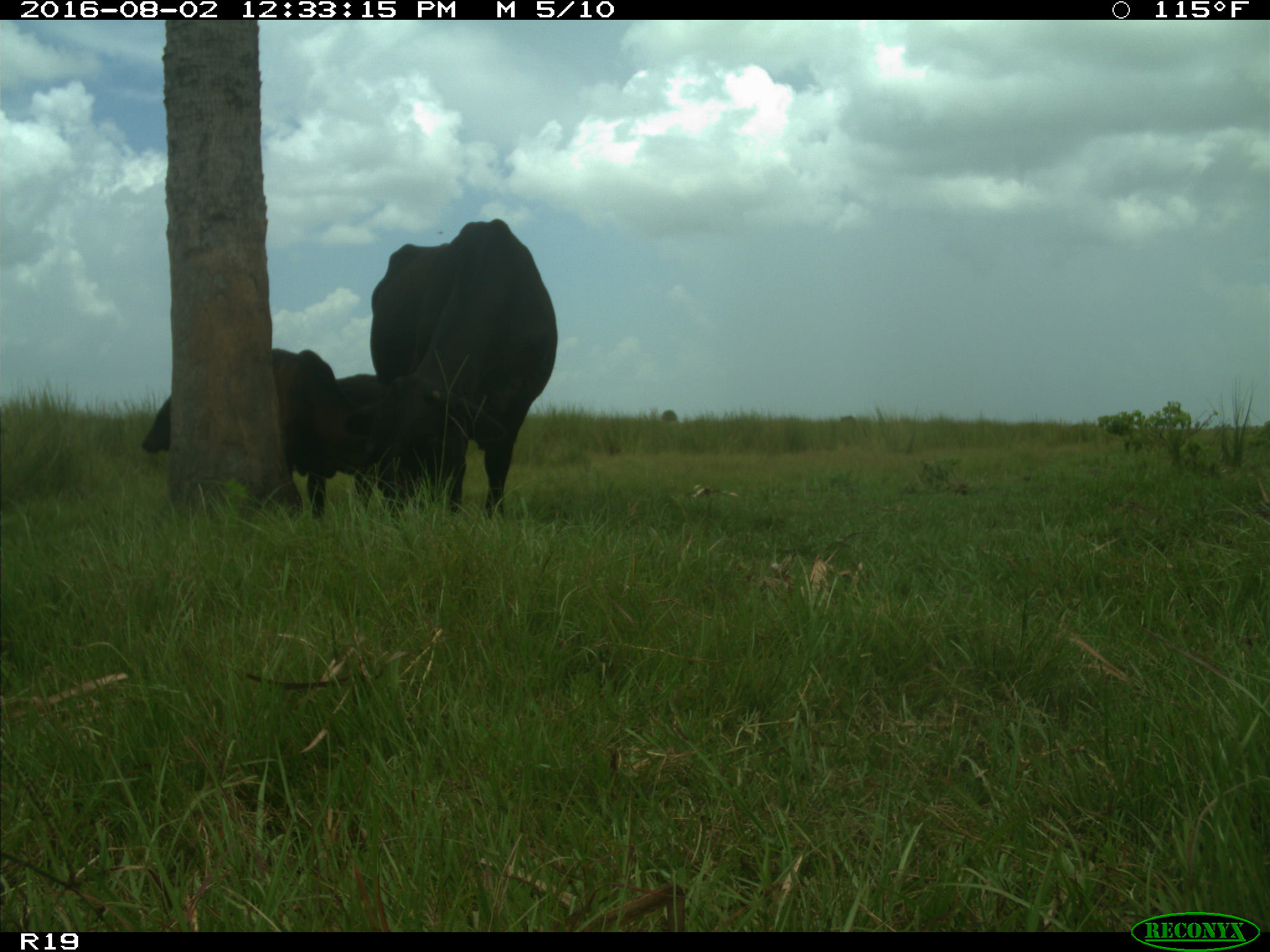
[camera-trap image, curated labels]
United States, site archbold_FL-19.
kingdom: Animalia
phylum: Chordata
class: Mammalia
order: Artiodactyla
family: Bovidae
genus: Bos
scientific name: Bos taurus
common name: domestic cow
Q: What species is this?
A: Bos taurus (domestic cow).